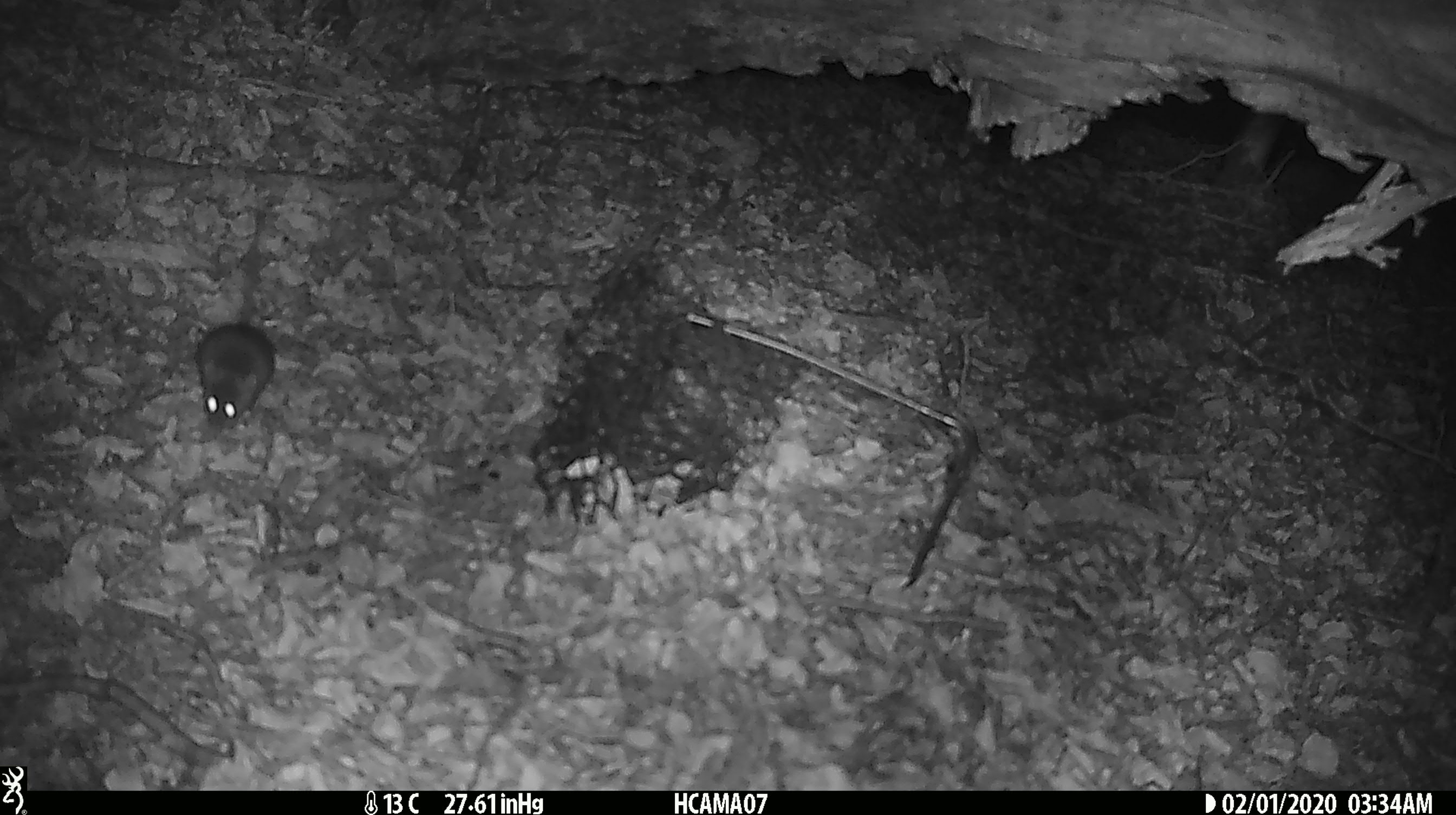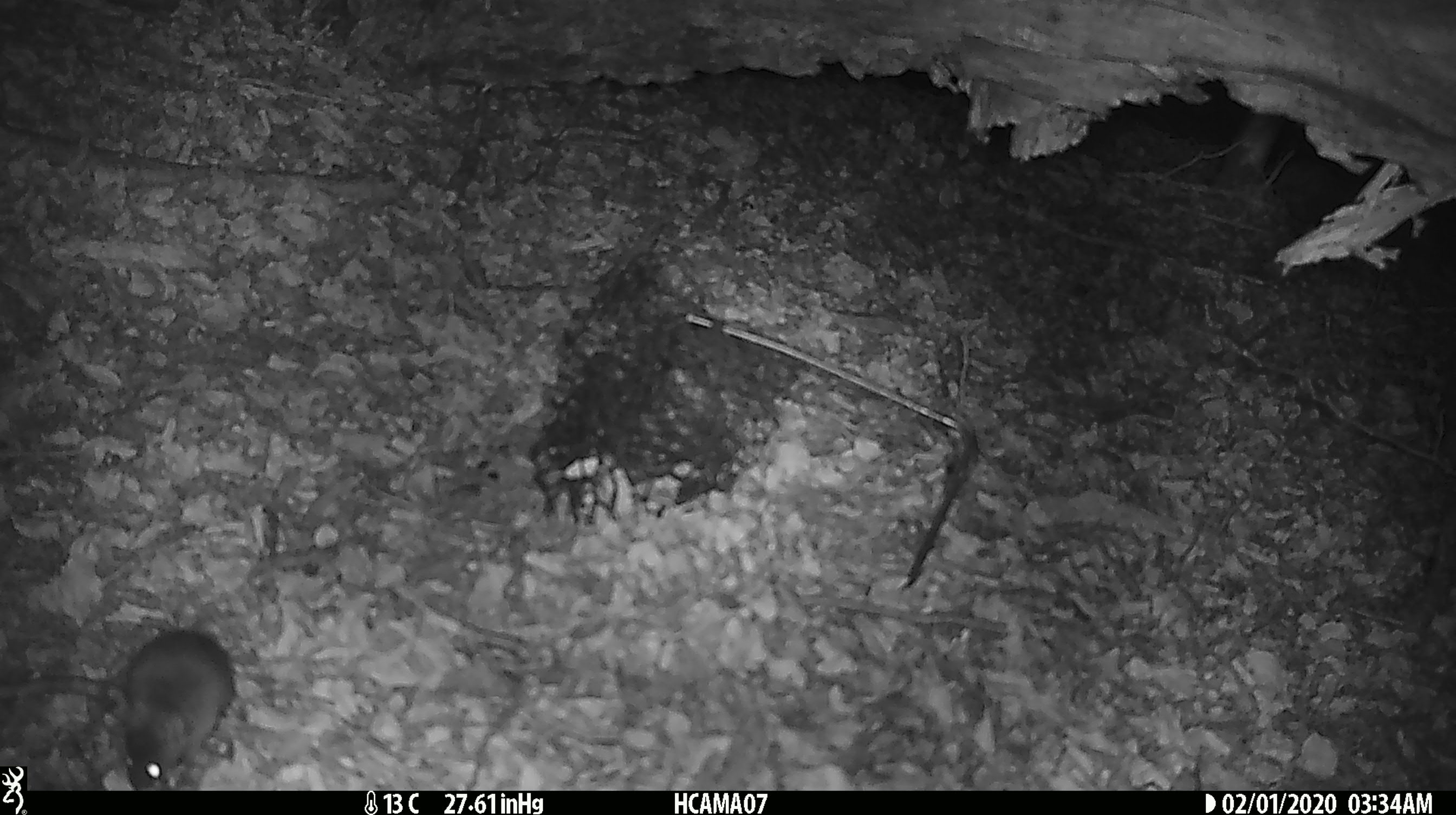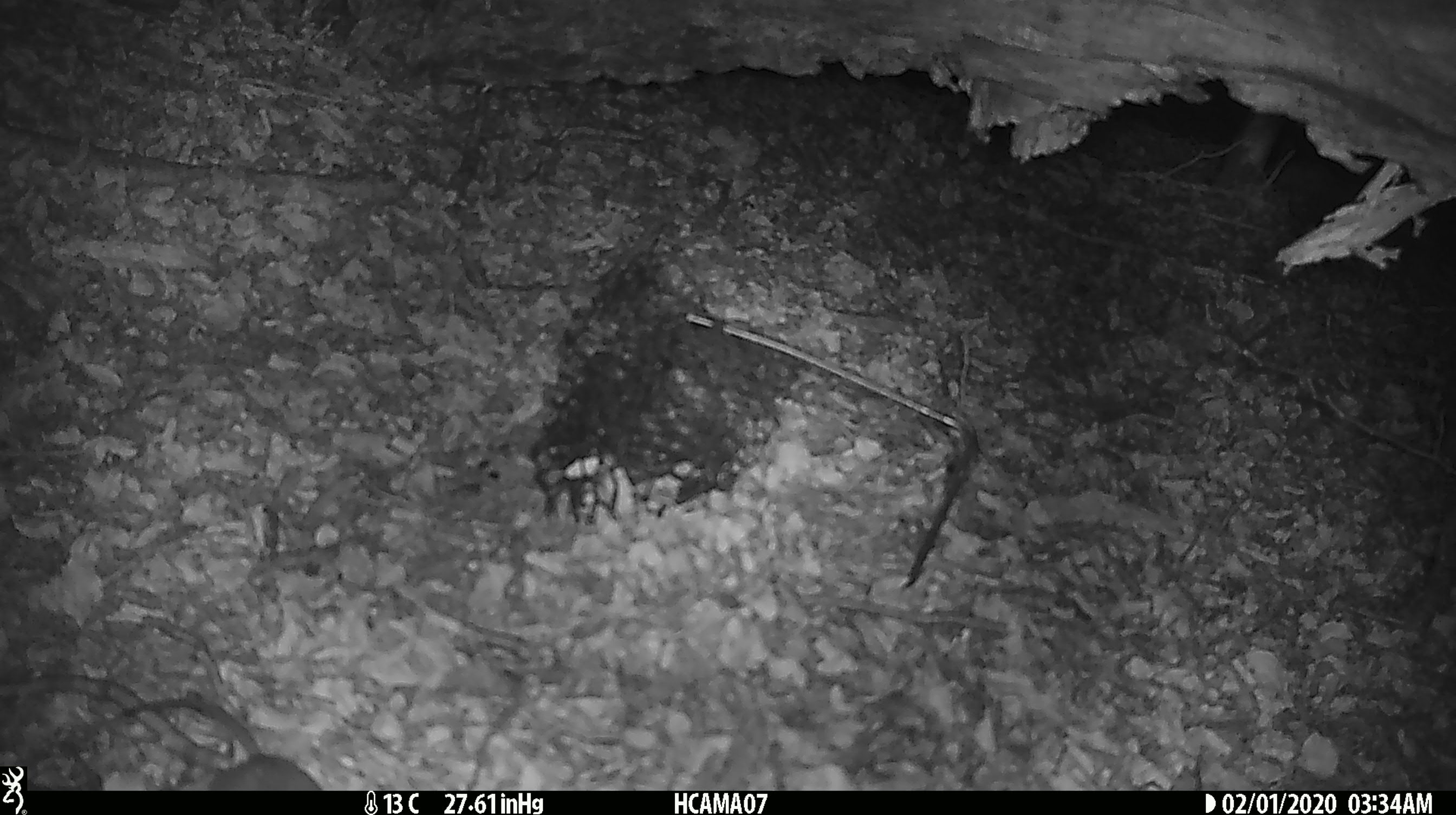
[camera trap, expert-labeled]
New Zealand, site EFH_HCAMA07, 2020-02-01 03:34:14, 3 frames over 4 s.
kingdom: Animalia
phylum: Chordata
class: Mammalia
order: Rodentia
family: Muridae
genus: Mus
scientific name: Mus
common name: mouse